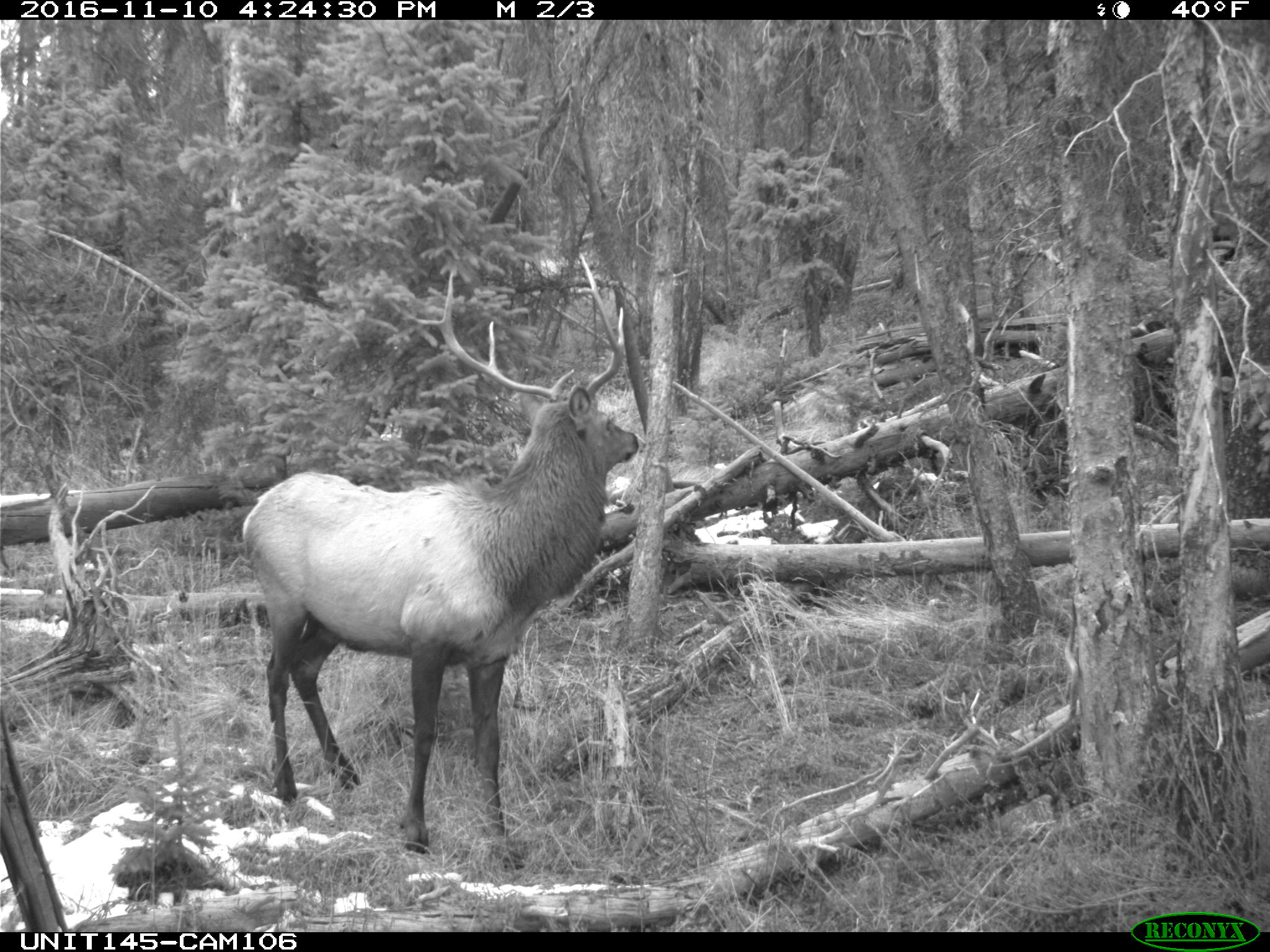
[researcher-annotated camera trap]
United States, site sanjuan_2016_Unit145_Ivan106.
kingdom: Animalia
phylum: Chordata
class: Mammalia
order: Artiodactyla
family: Cervidae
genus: Cervus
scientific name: Cervus elaphus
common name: red deer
Cervus elaphus (red deer).